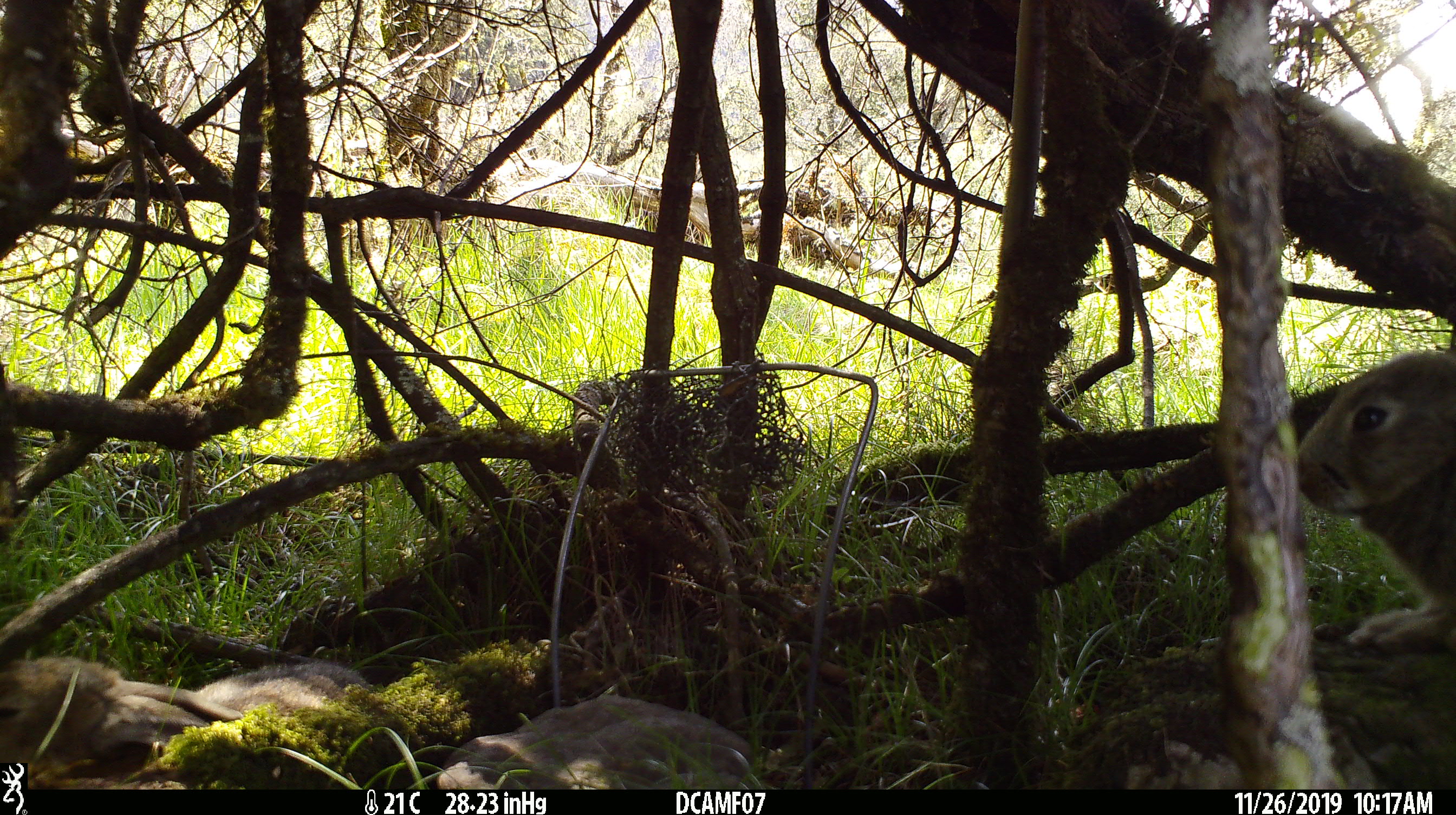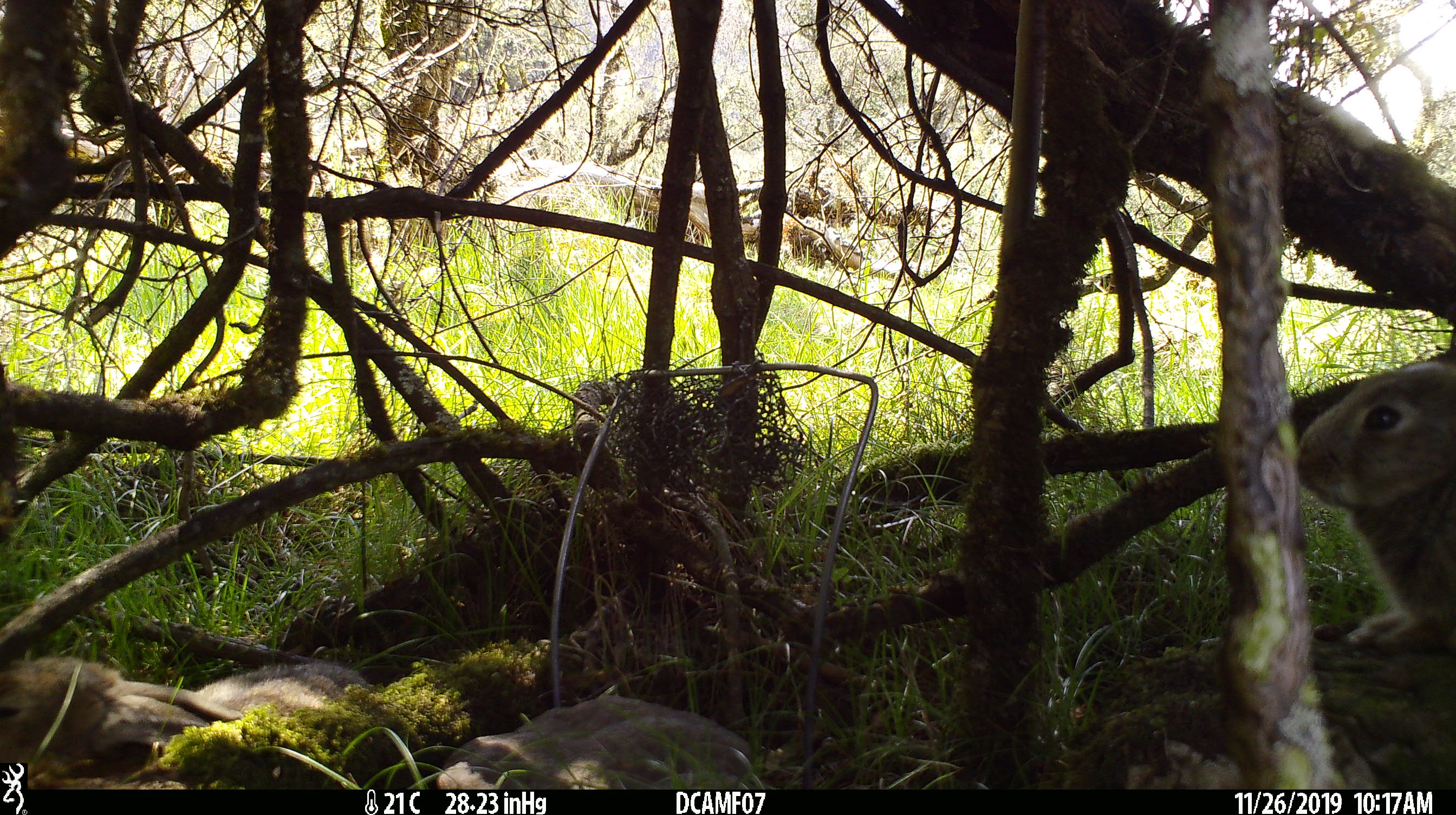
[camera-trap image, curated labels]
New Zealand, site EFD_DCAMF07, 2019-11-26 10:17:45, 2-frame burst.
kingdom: Animalia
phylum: Chordata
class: Mammalia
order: Lagomorpha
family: Leporidae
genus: Oryctolagus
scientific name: Oryctolagus cuniculus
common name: european rabbit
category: rabbit